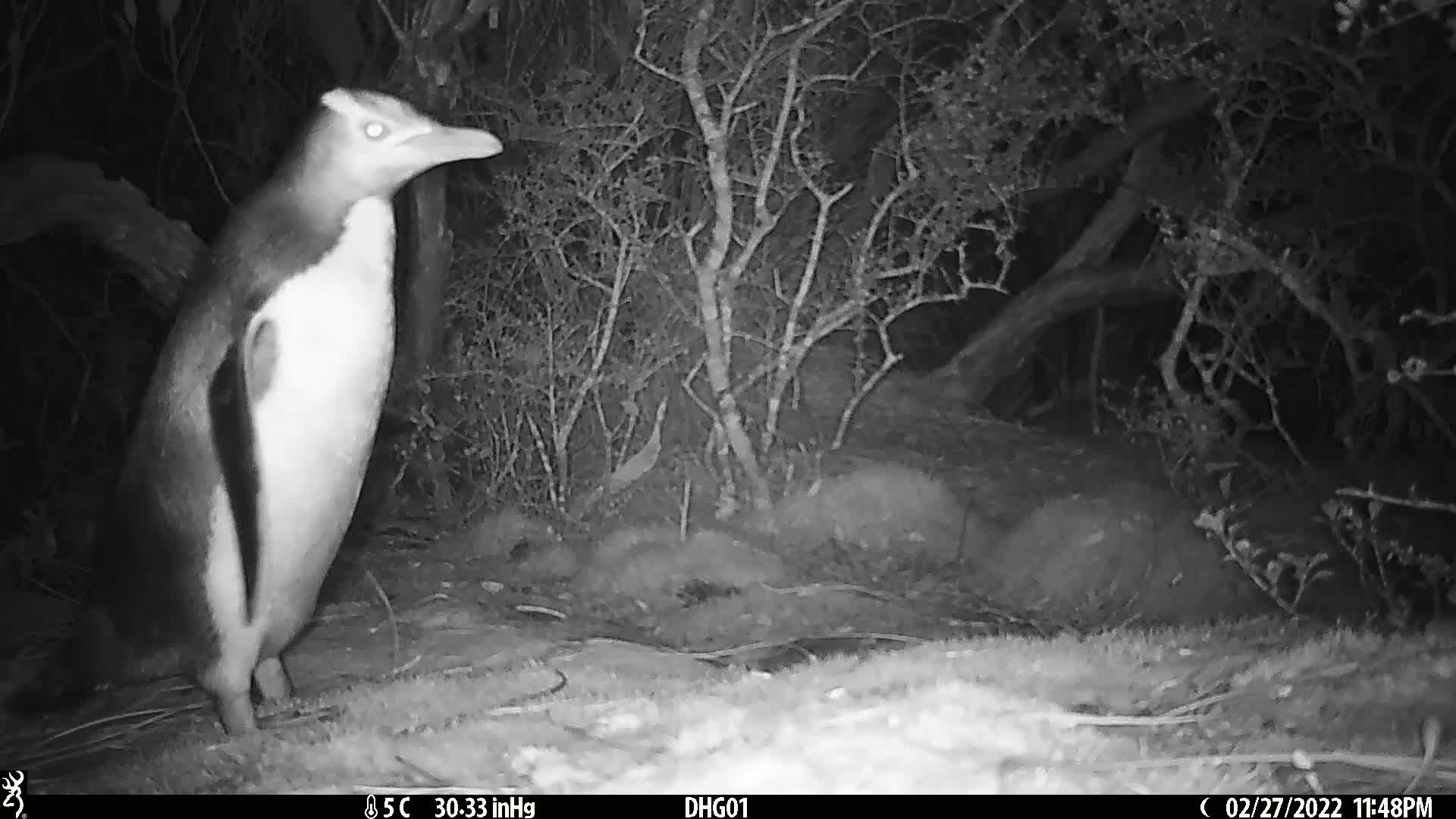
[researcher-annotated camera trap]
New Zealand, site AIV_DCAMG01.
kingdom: Animalia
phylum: Chordata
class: Aves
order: Sphenisciformes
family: Spheniscidae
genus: Megadyptes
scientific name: Megadyptes antipodes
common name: yellow-eyed penguin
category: yellow eyed penguin